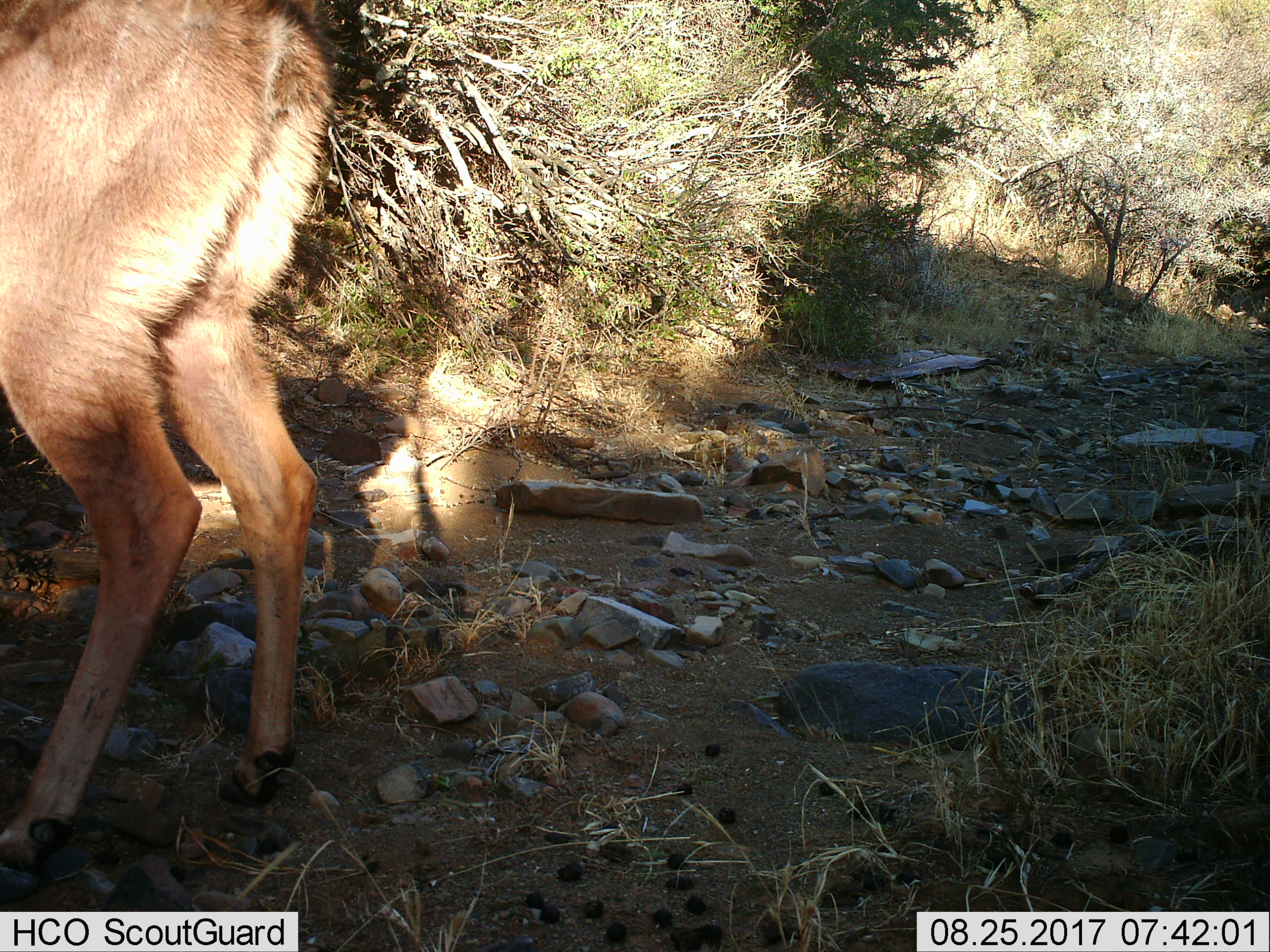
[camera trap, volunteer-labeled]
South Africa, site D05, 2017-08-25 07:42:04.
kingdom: Animalia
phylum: Chordata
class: Mammalia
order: Artiodactyla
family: Bovidae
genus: Redunca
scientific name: Redunca fulvorufula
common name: mountain reedbuck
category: reedbuckmountain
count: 1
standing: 100%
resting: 0%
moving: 0%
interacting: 0%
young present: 0%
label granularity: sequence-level